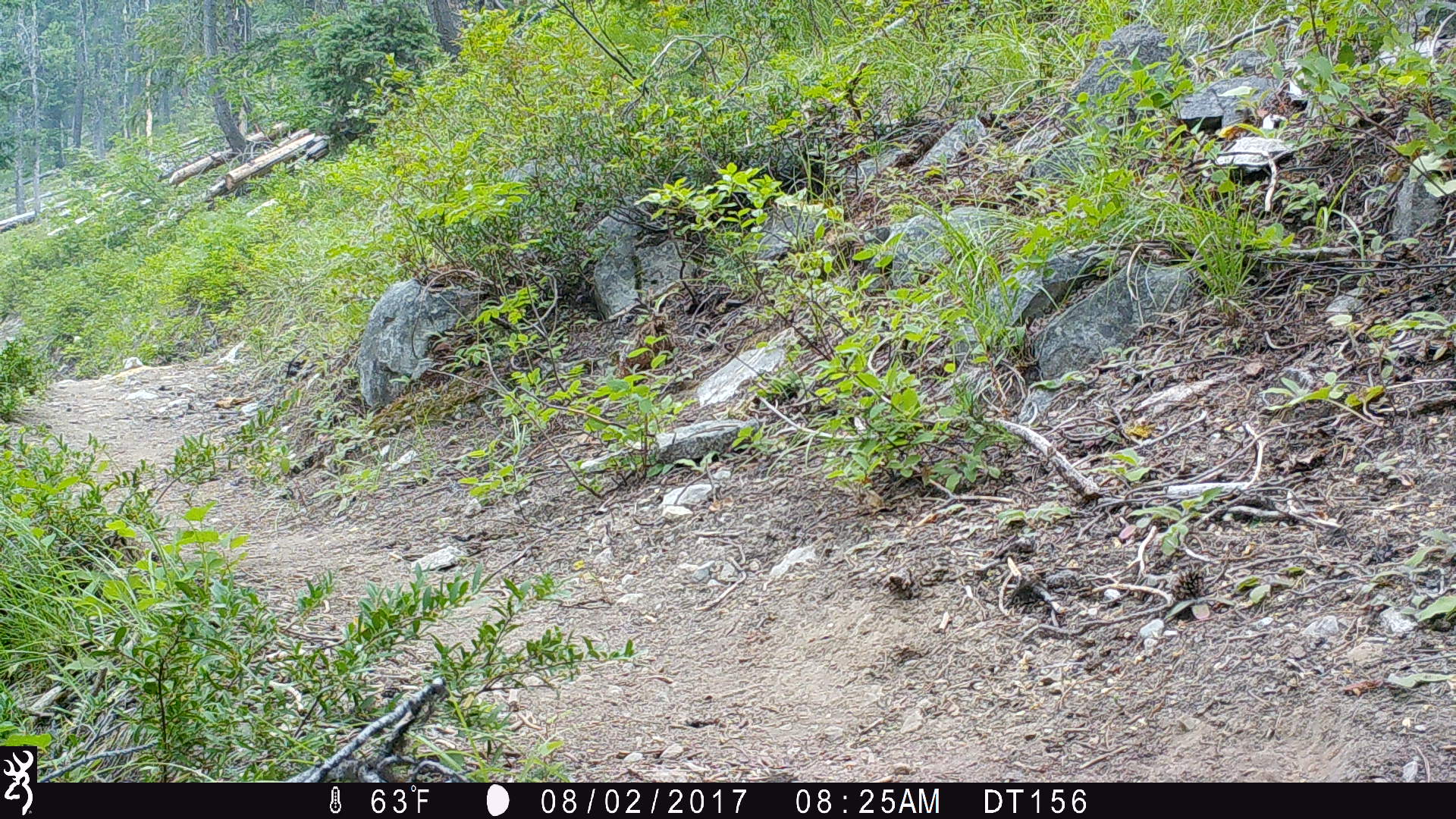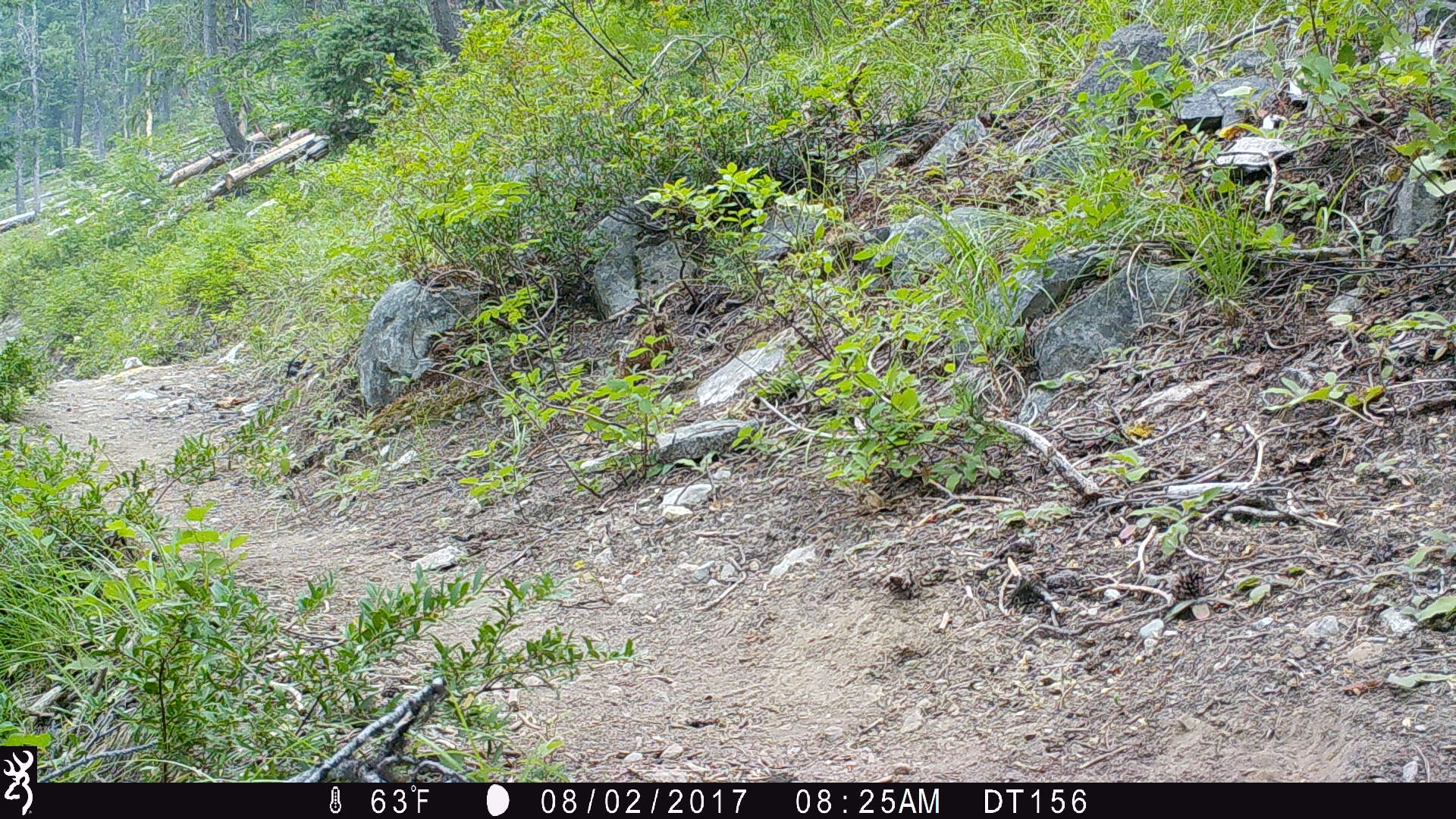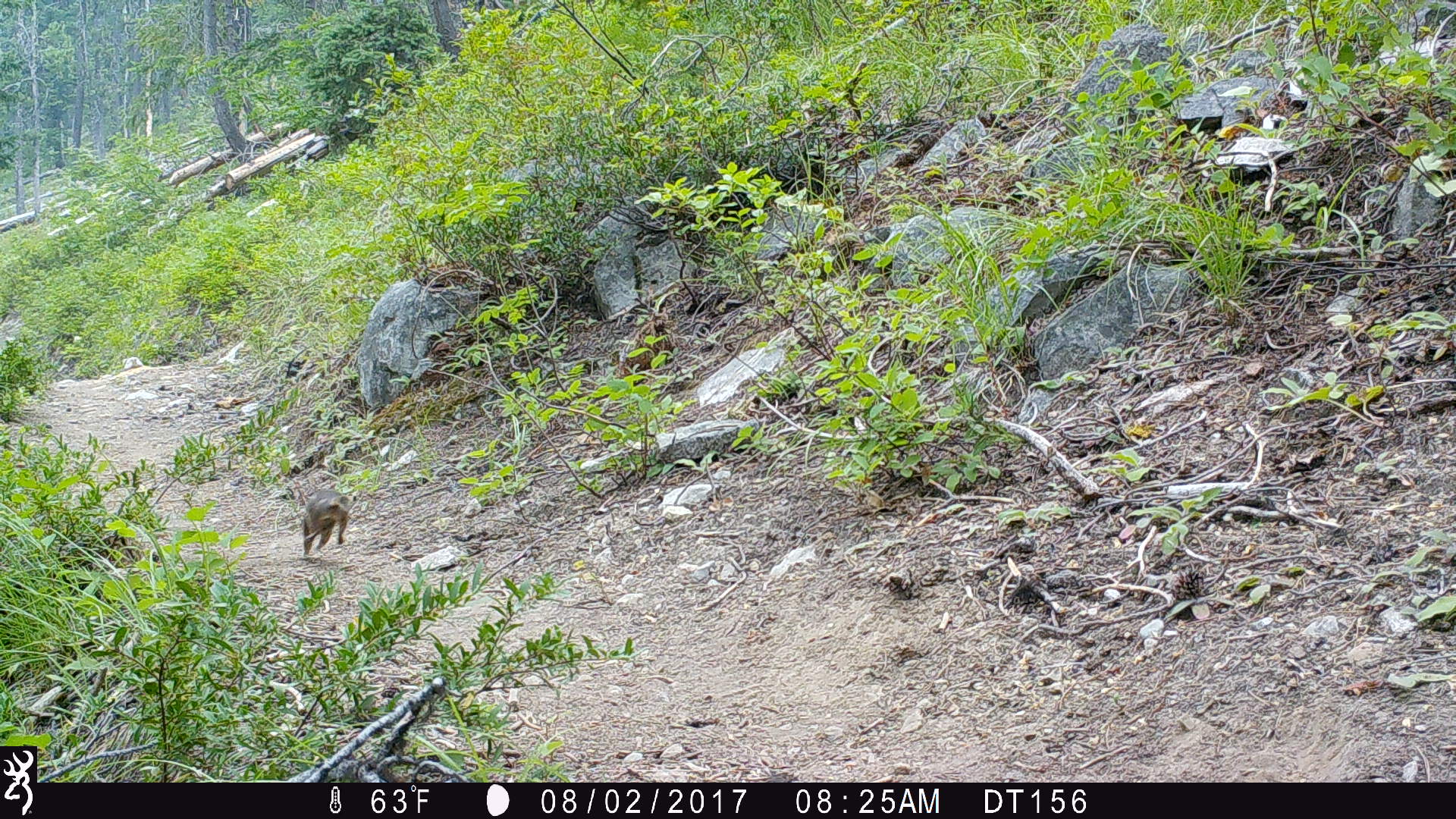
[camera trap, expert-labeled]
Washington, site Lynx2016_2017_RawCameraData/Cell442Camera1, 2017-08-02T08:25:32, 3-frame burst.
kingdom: Animalia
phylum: Chordata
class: Mammalia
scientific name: Mammalia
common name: small mammal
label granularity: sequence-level